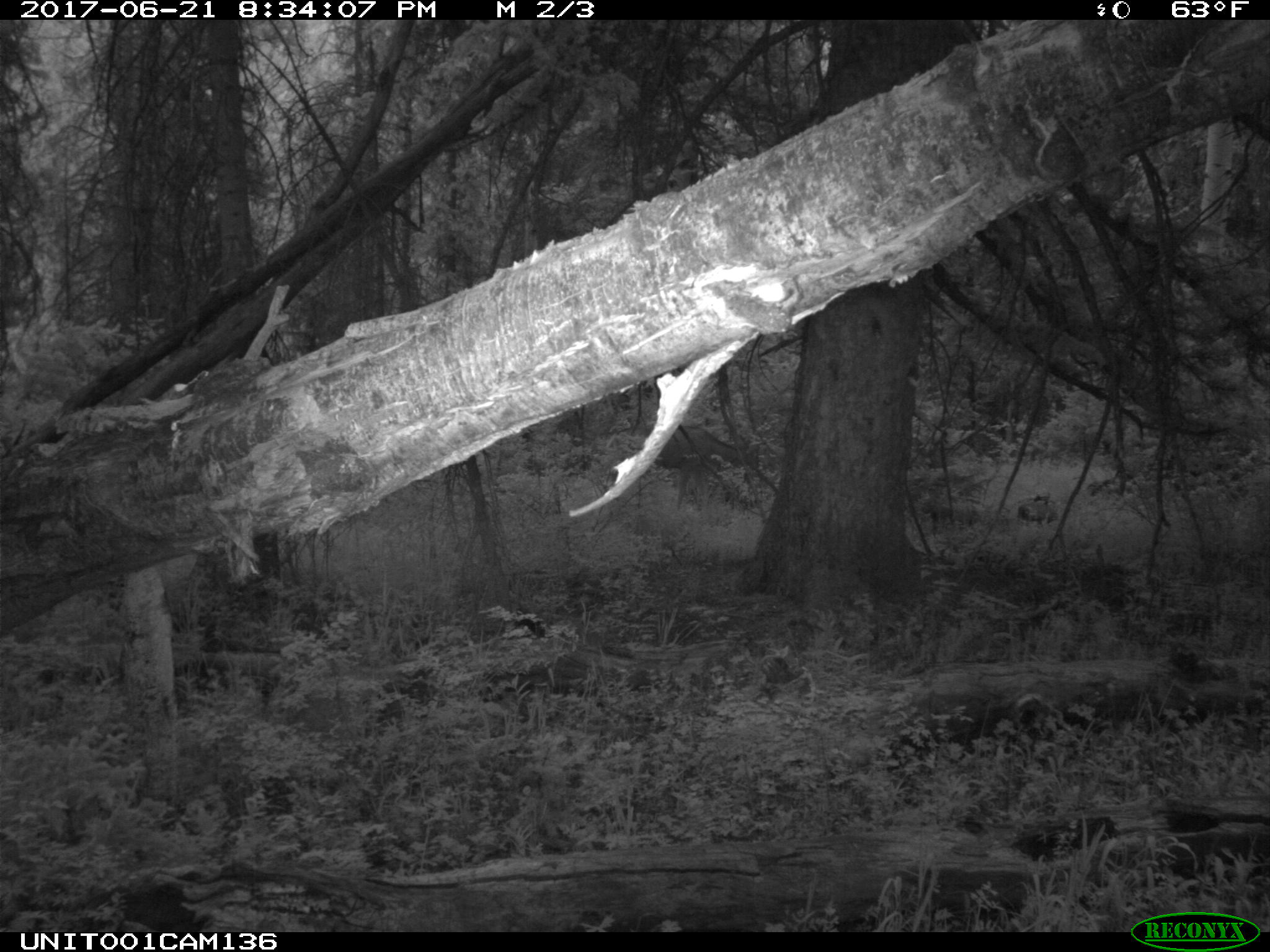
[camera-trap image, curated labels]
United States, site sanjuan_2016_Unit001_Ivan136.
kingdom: Animalia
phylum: Chordata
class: Mammalia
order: Artiodactyla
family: Cervidae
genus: Odocoileus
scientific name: Odocoileus hemionus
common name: mule deer